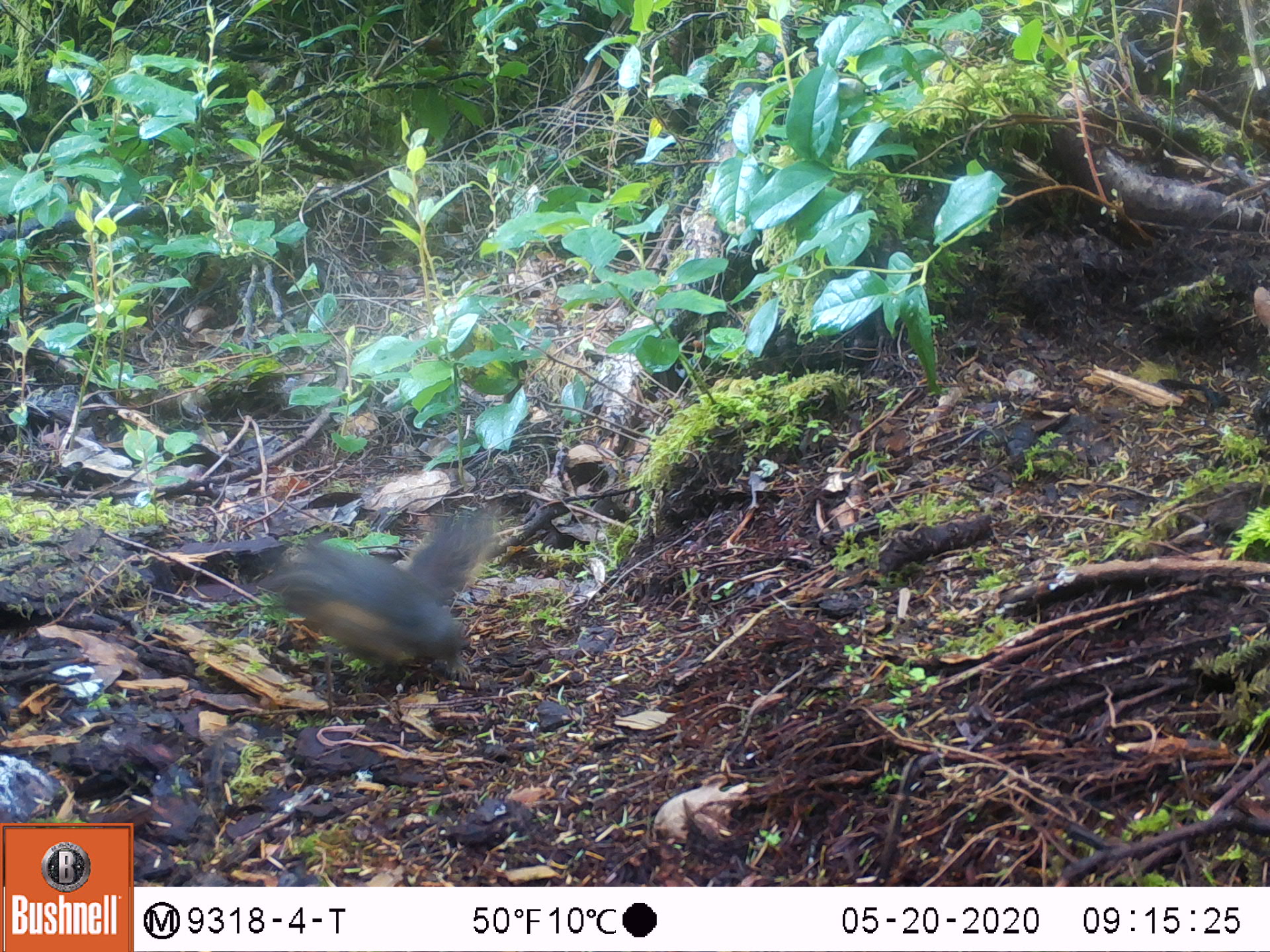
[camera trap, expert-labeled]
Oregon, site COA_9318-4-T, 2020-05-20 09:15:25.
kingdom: Animalia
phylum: Chordata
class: Mammalia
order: Rodentia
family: Sciuridae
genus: Tamiasciurus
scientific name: Tamiasciurus douglasii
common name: douglas squirrel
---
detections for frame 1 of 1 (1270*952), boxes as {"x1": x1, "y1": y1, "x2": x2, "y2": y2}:
douglas squirrel: {"x1": 262, "y1": 505, "x2": 497, "y2": 673}